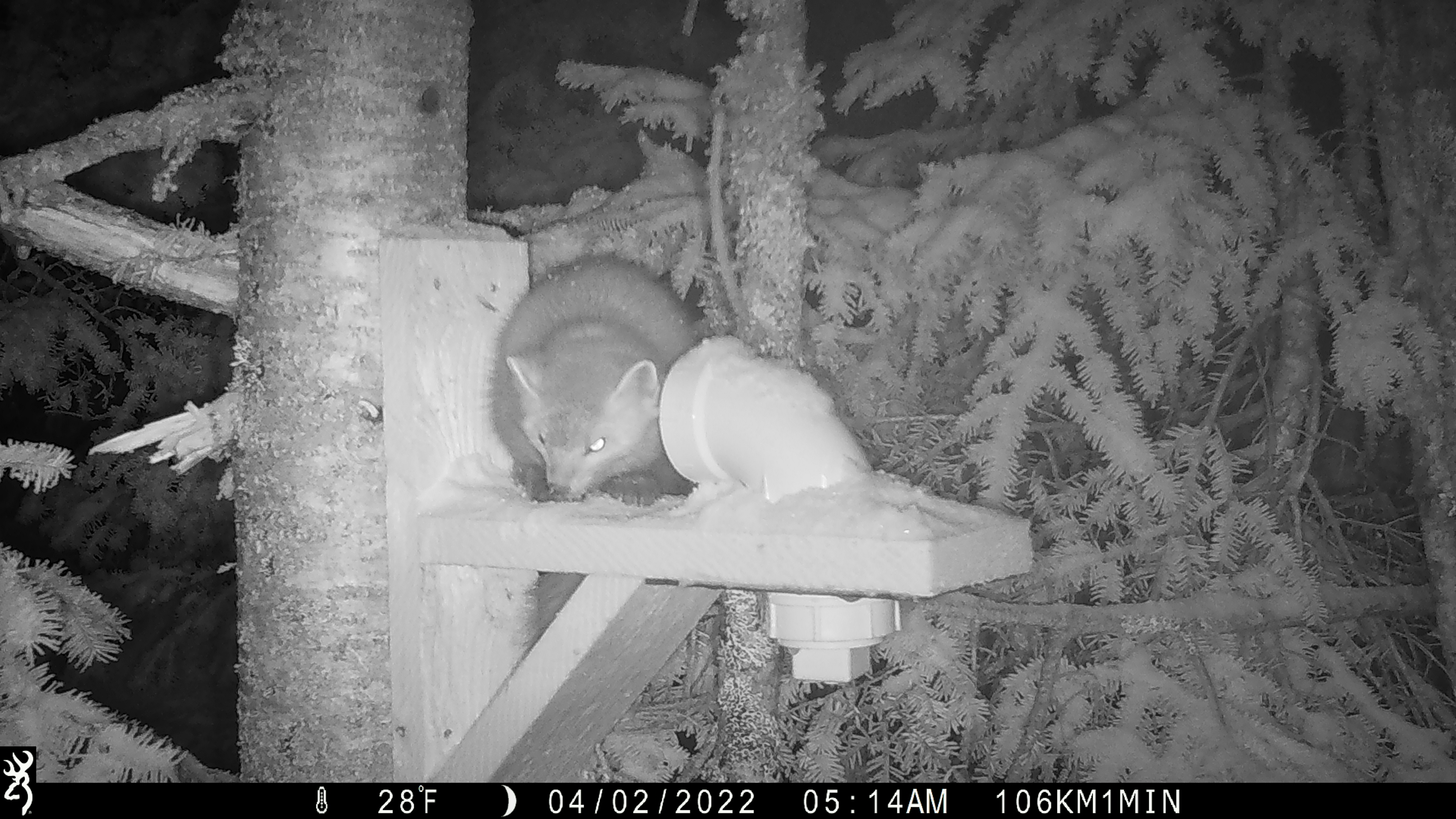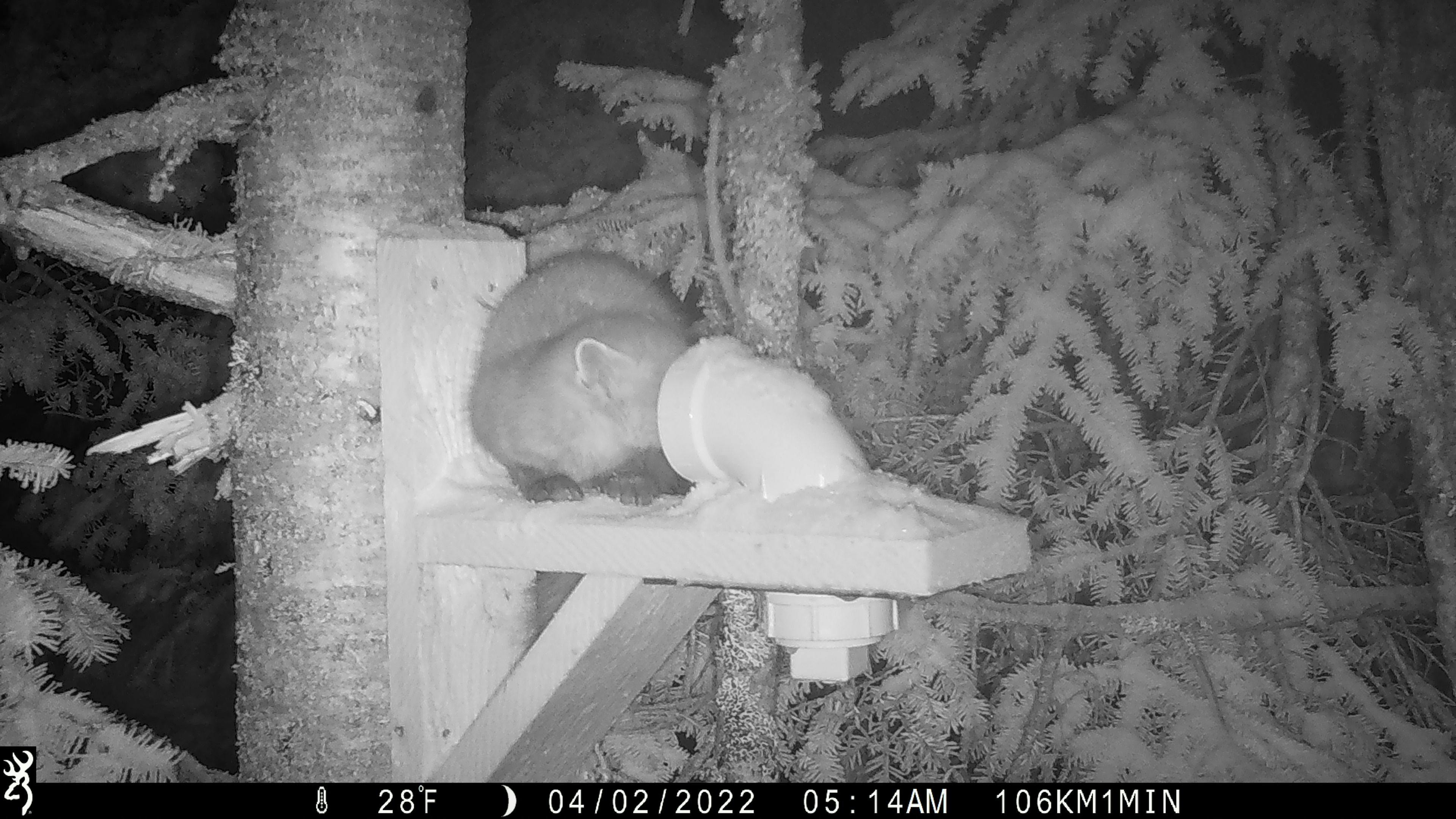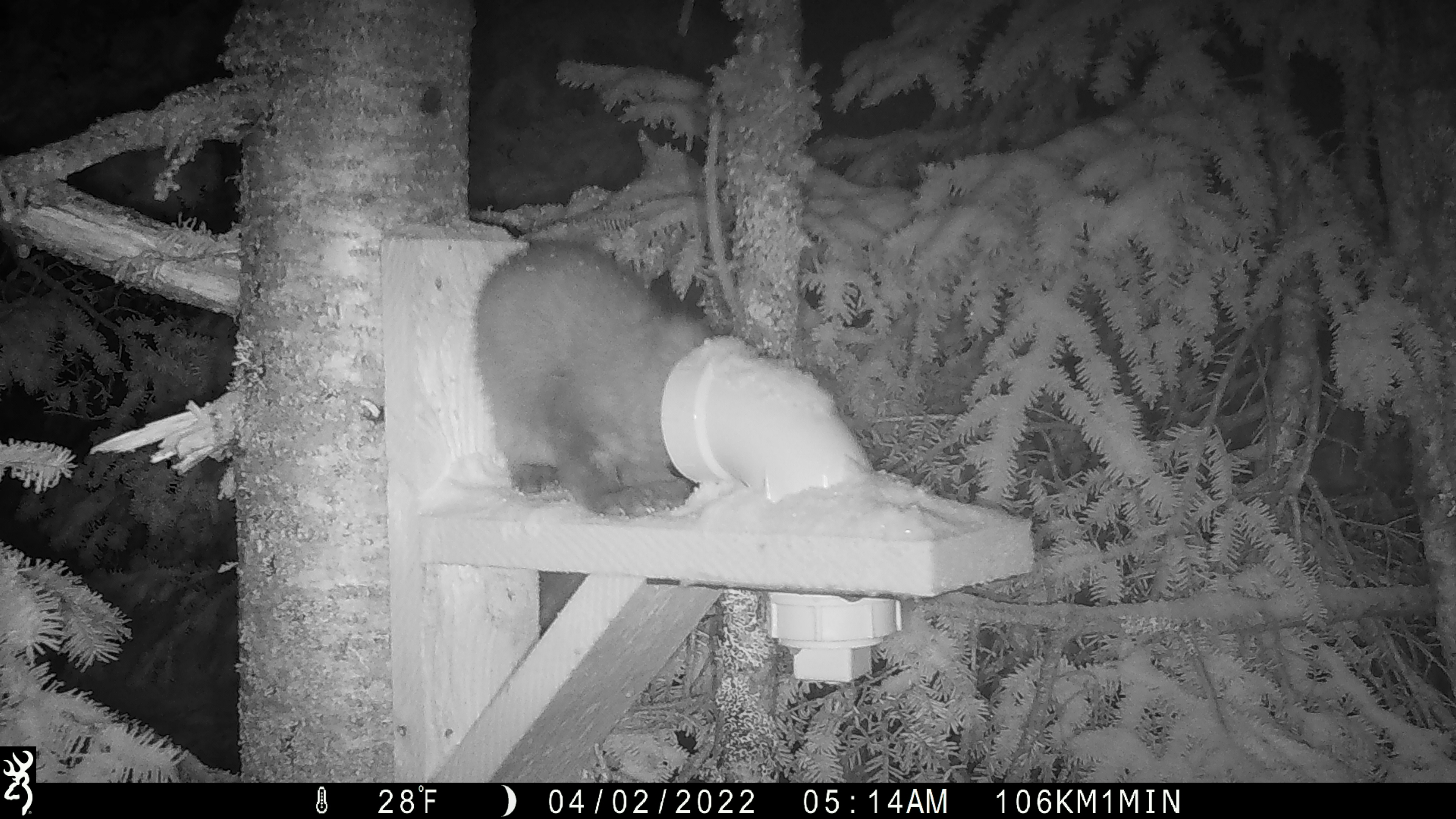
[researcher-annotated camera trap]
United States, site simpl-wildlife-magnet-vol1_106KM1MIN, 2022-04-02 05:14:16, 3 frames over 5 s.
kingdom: Animalia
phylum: Chordata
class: Mammalia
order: Carnivora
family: Mustelidae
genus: Martes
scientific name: Martes americana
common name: american marten